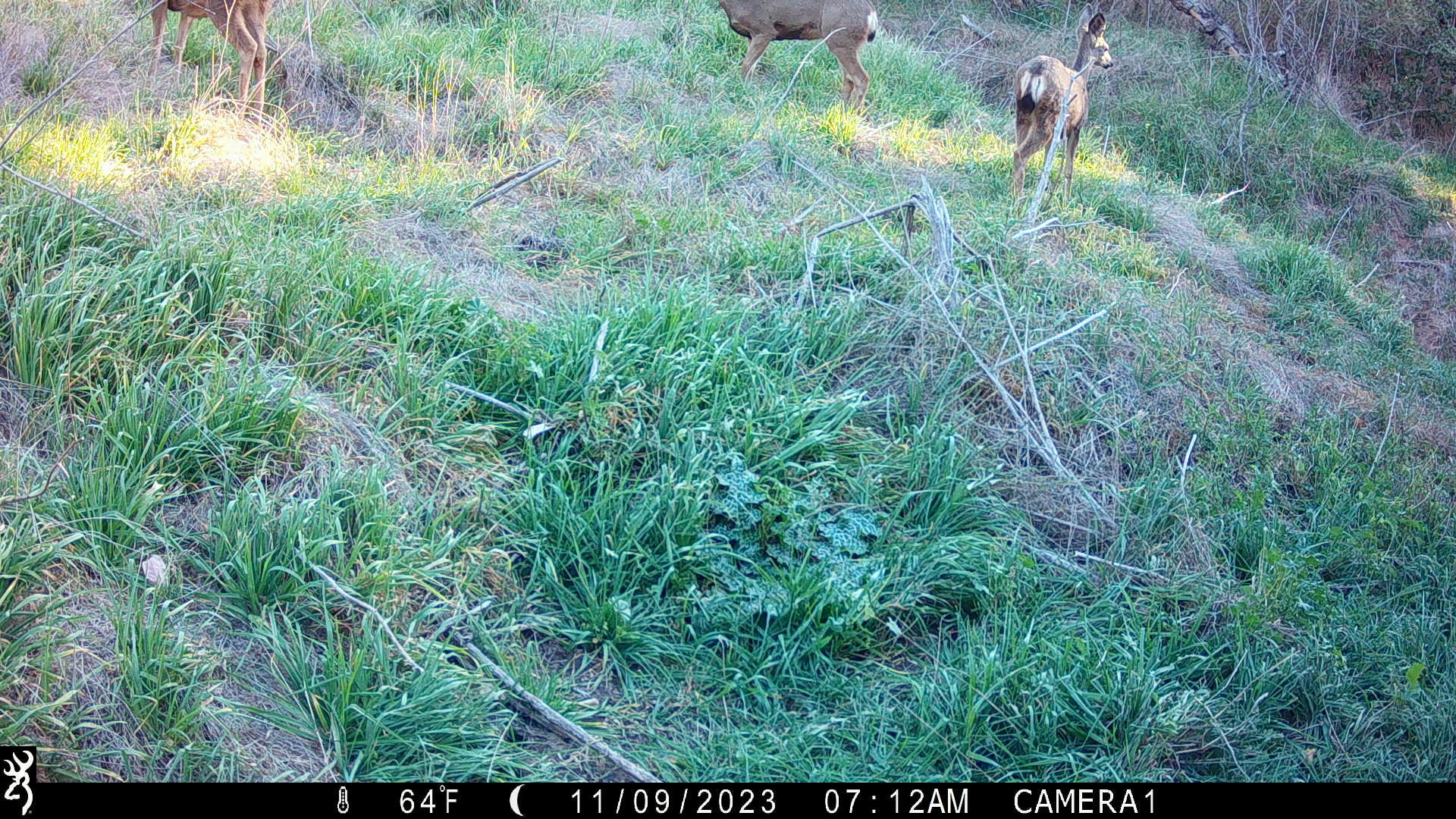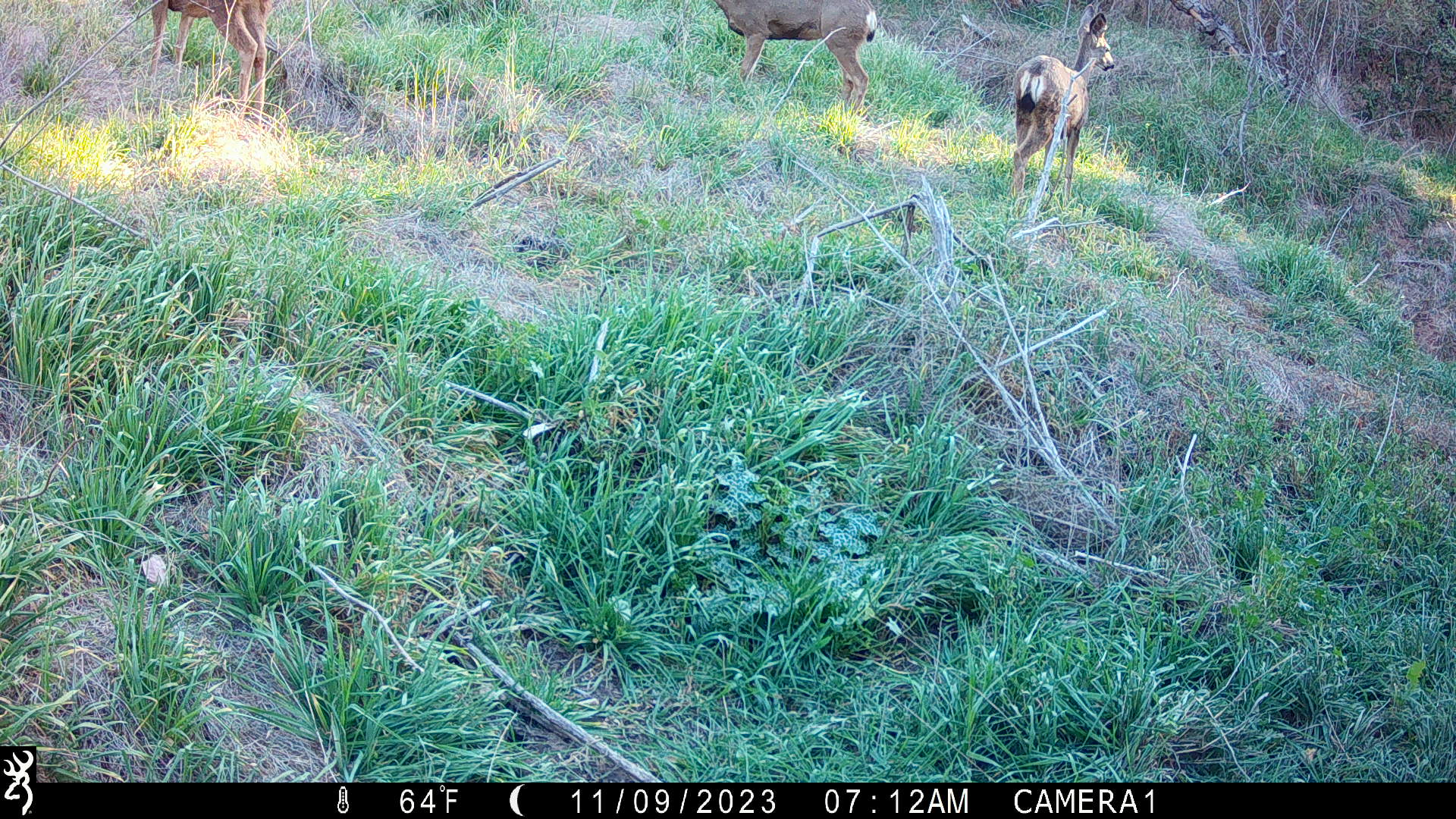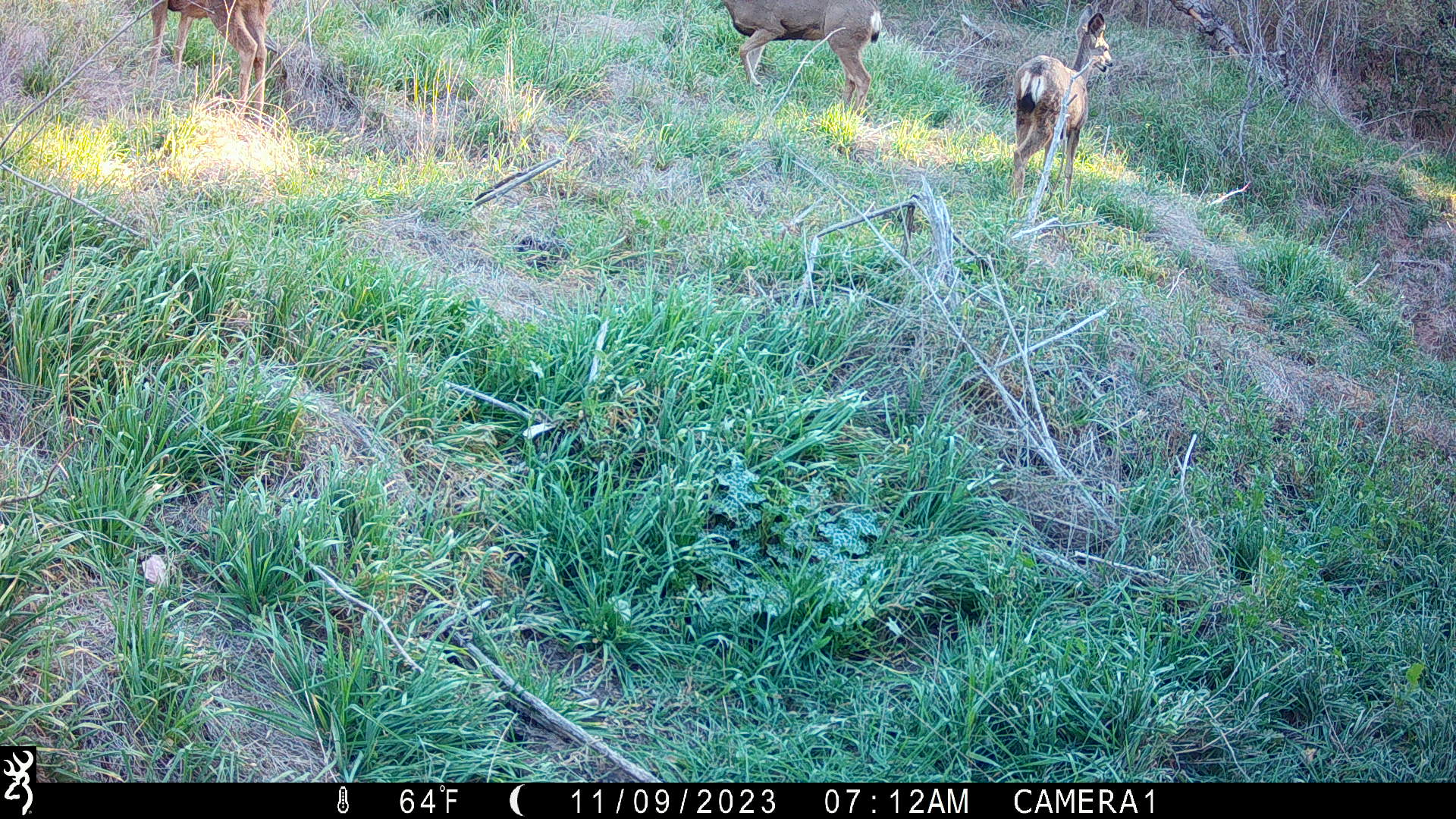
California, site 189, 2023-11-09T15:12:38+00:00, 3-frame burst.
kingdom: Animalia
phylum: Chordata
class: Mammalia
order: Artiodactyla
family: Cervidae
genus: Odocoileus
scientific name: Odocoileus hemionus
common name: mule deer